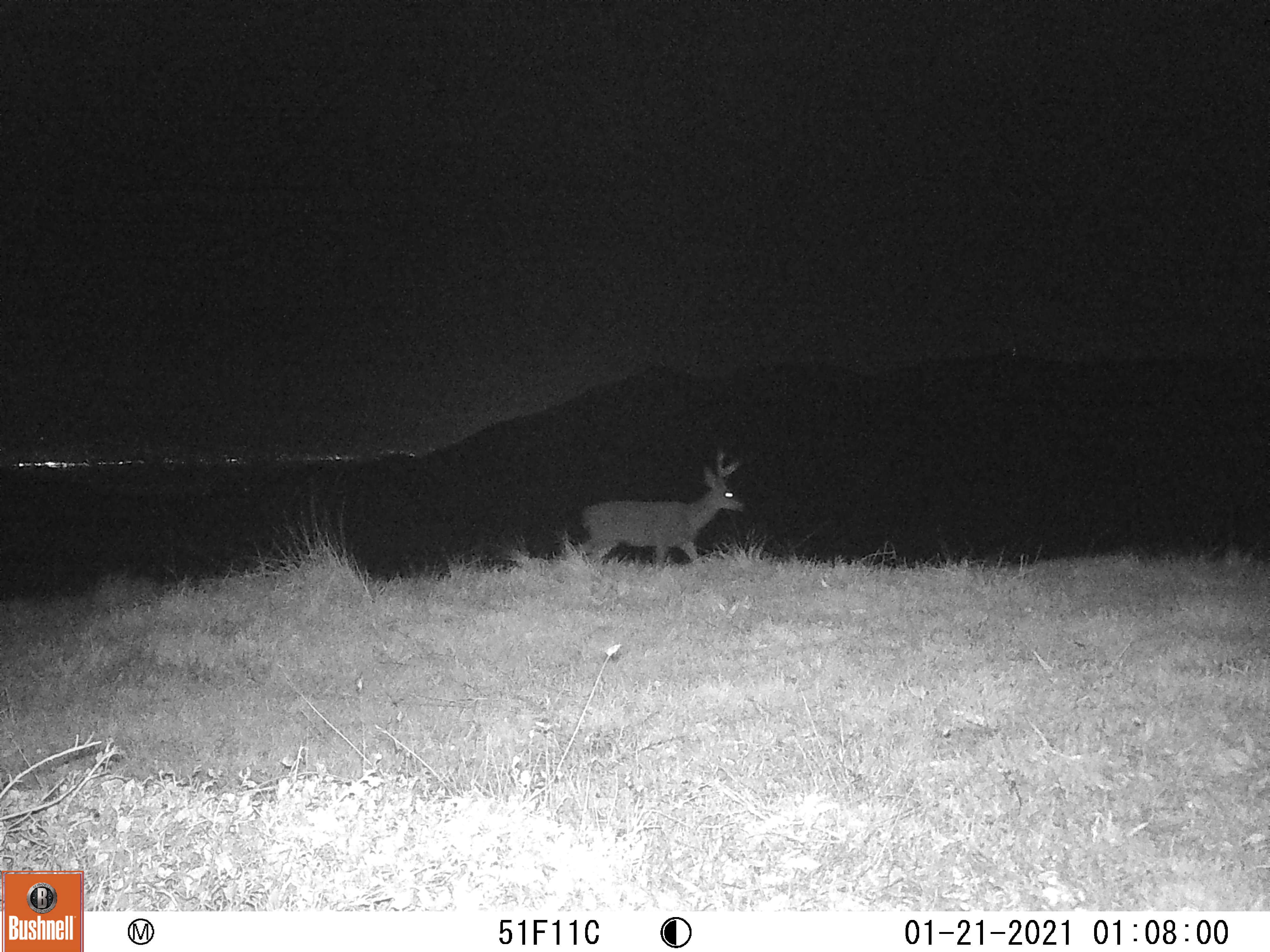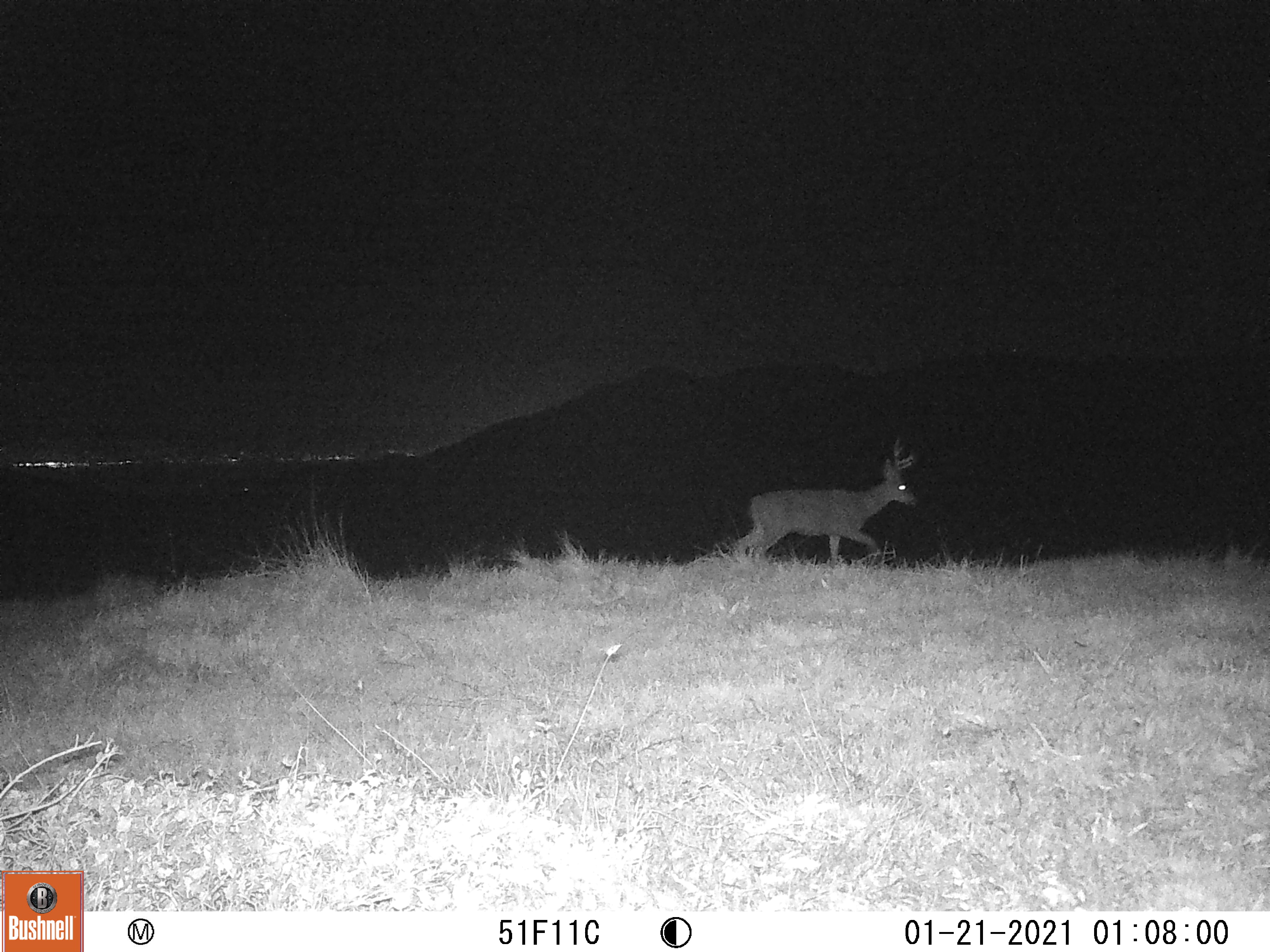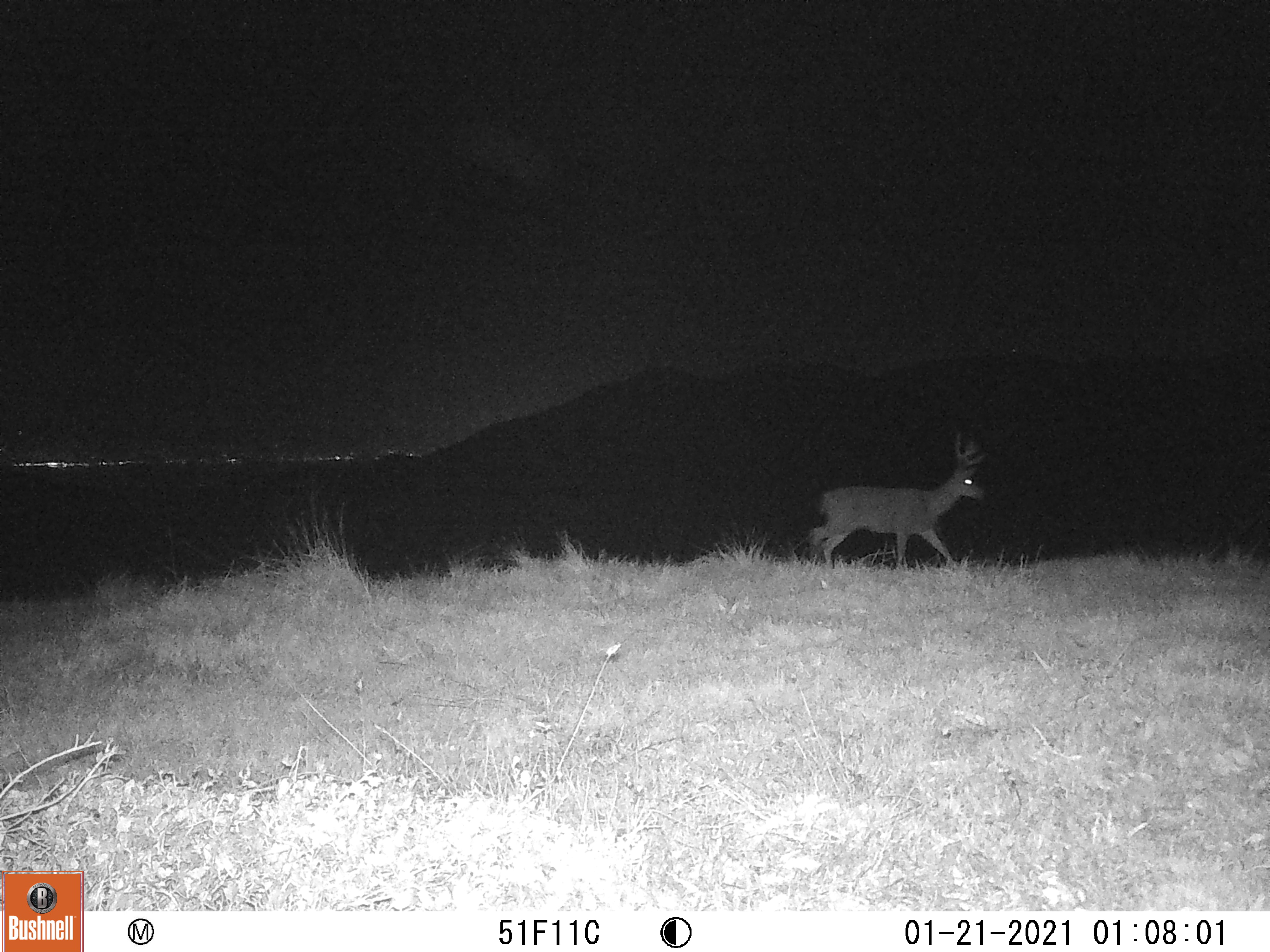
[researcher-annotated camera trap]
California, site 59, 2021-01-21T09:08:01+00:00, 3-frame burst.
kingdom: Animalia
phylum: Chordata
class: Mammalia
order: Artiodactyla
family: Cervidae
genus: Odocoileus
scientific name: Odocoileus hemionus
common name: mule deer